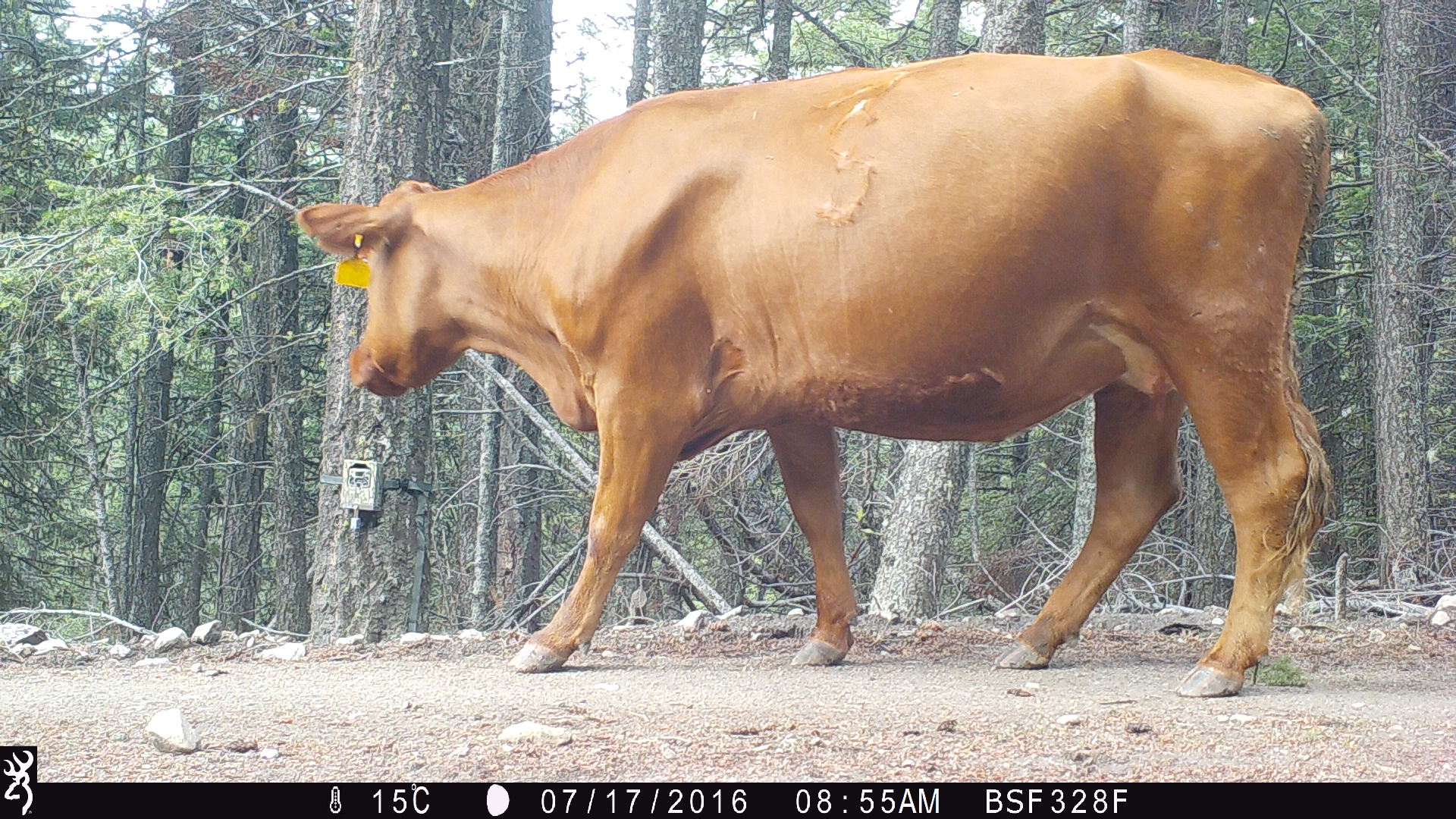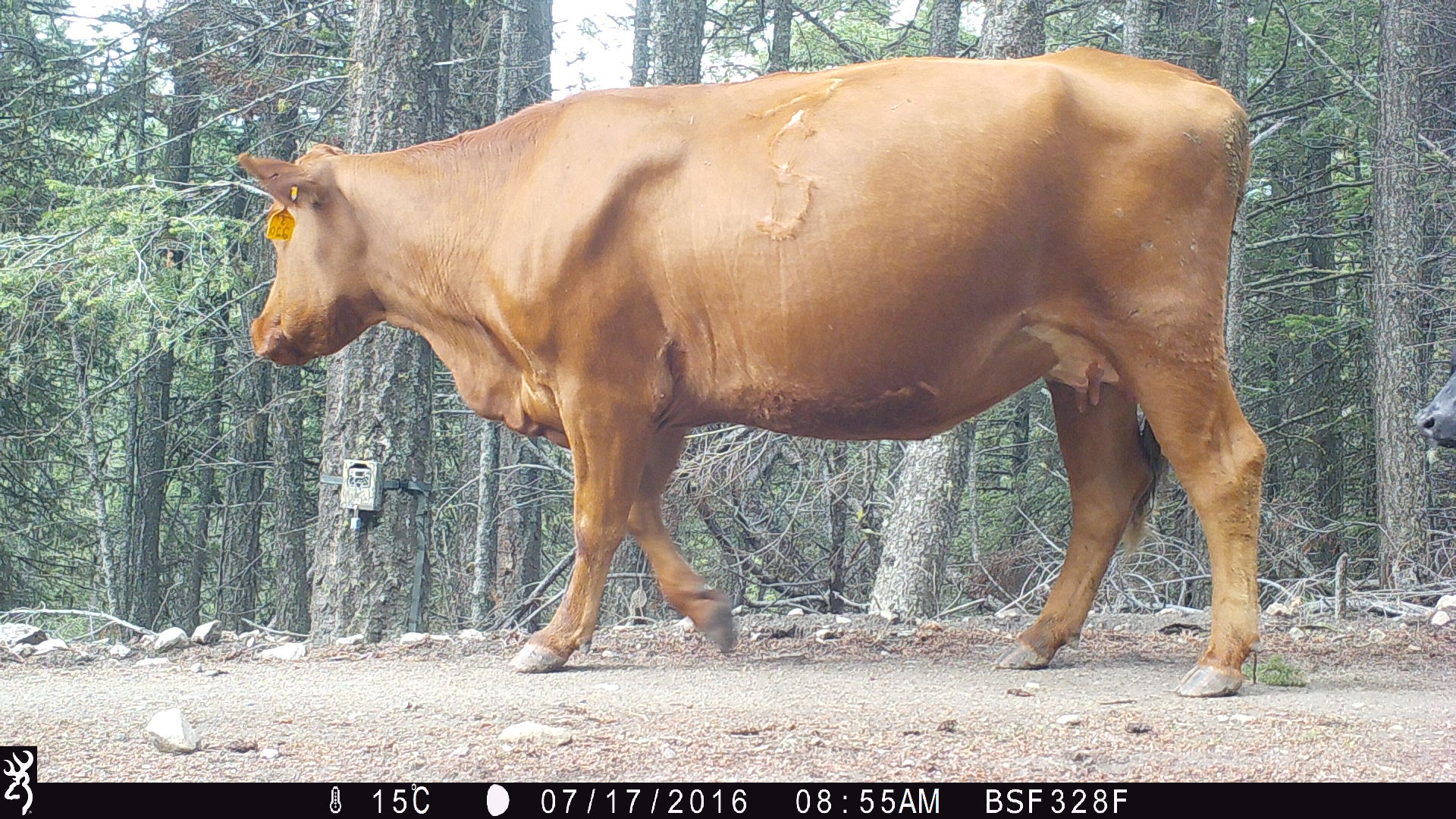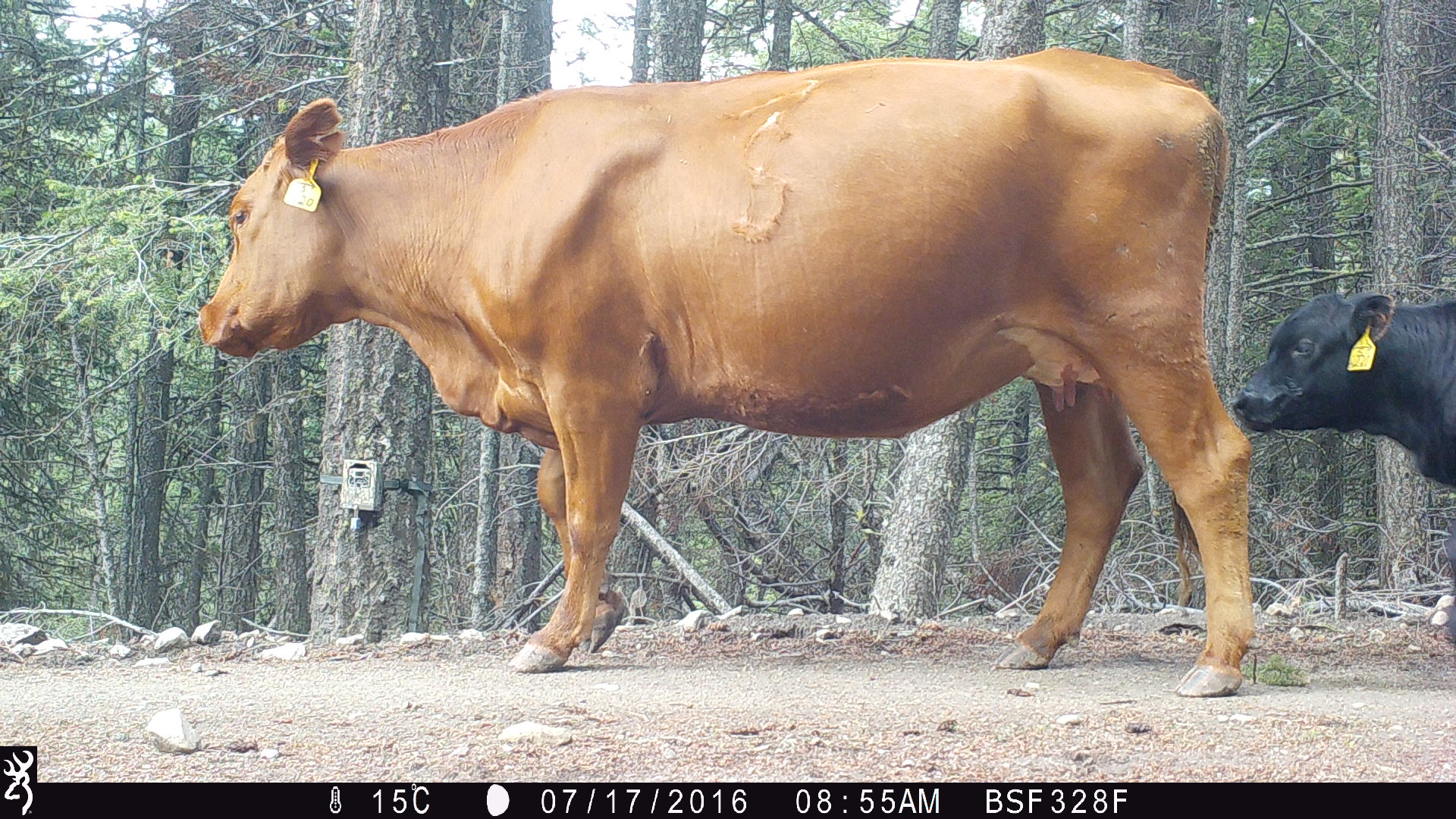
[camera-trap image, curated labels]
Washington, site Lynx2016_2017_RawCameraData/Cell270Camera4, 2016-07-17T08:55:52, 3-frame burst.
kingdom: Animalia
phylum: Chordata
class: Mammalia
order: Artiodactyla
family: Bovidae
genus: Bos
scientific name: Bos taurus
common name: domestic cattle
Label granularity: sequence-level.